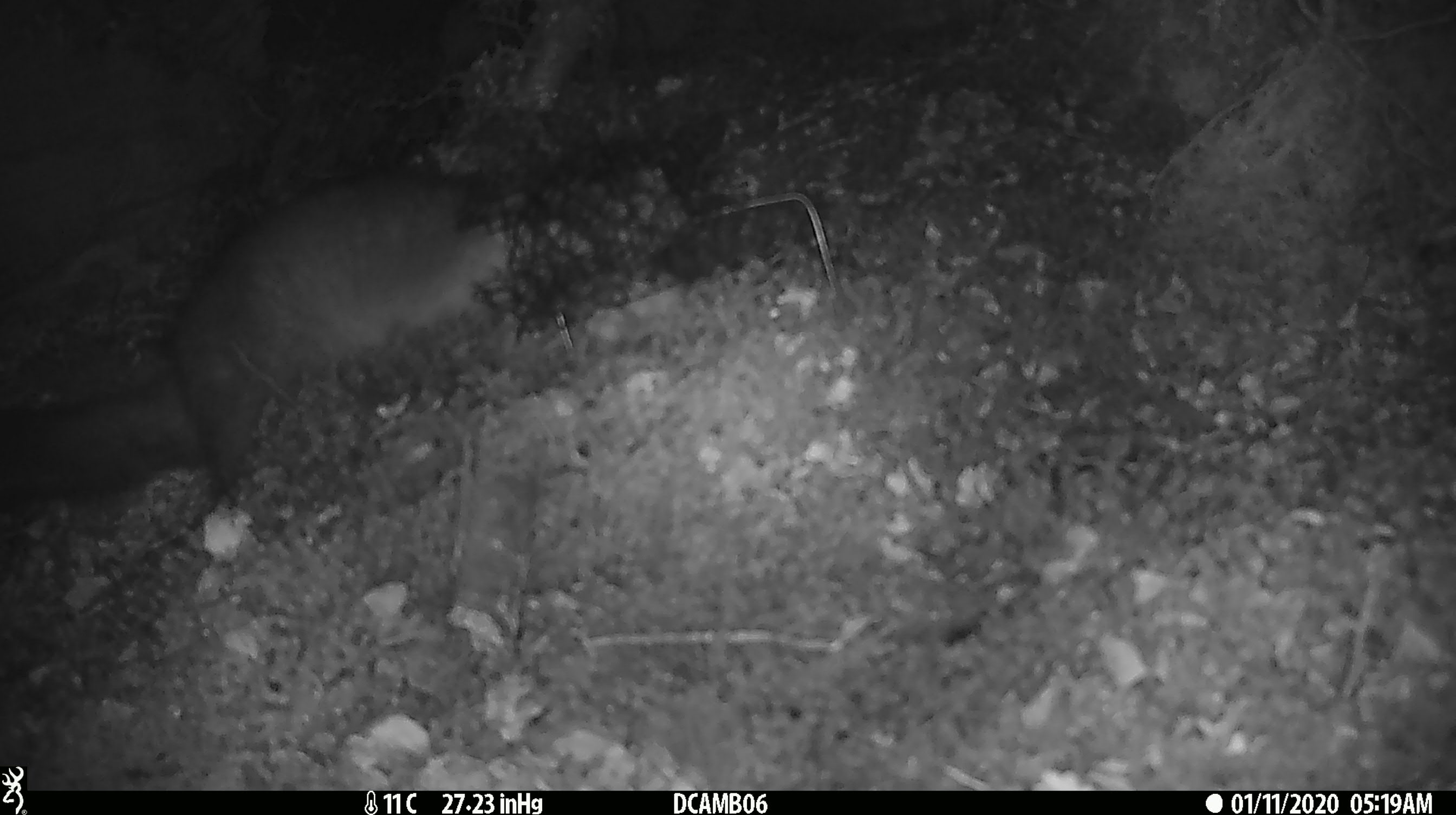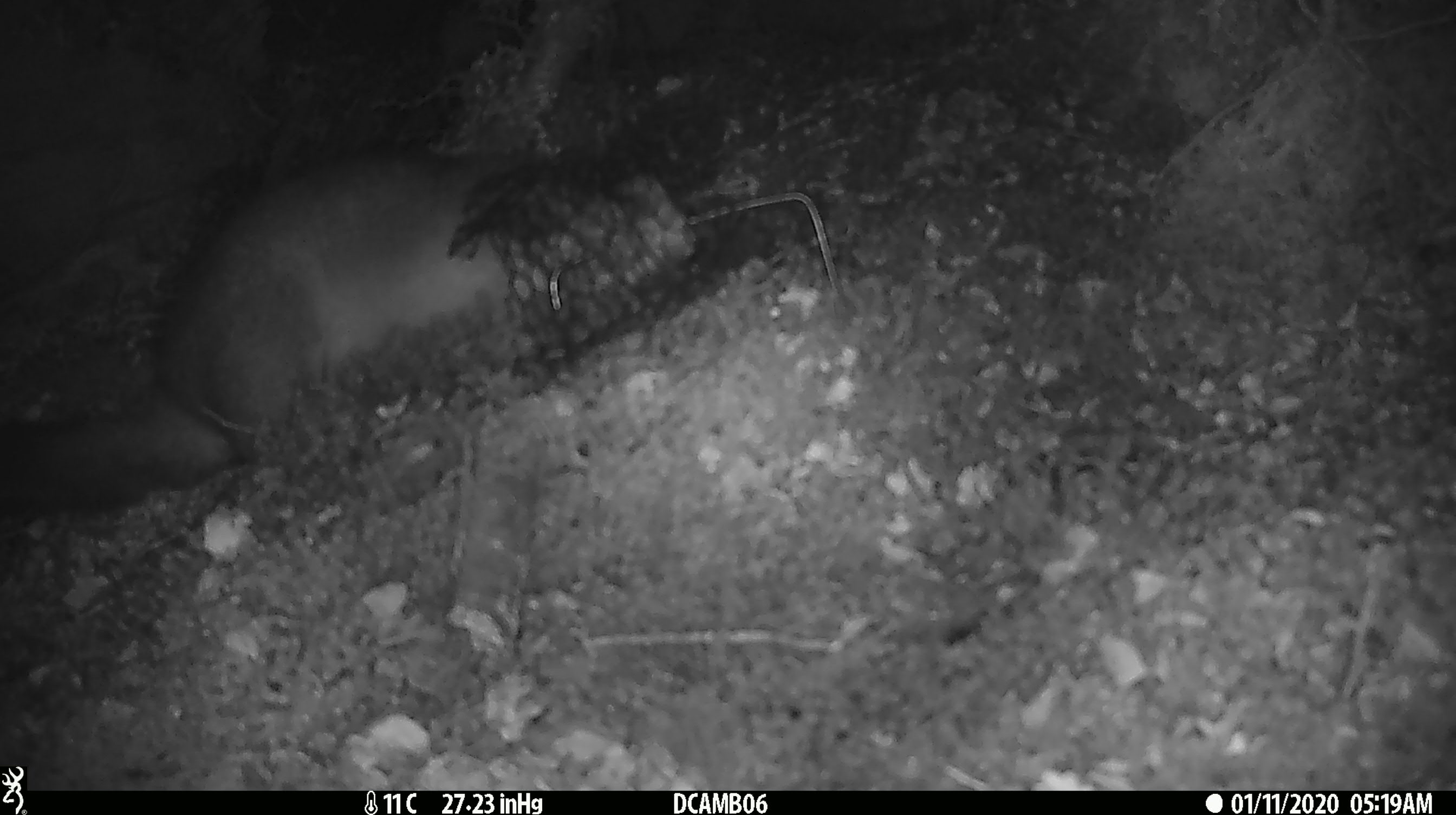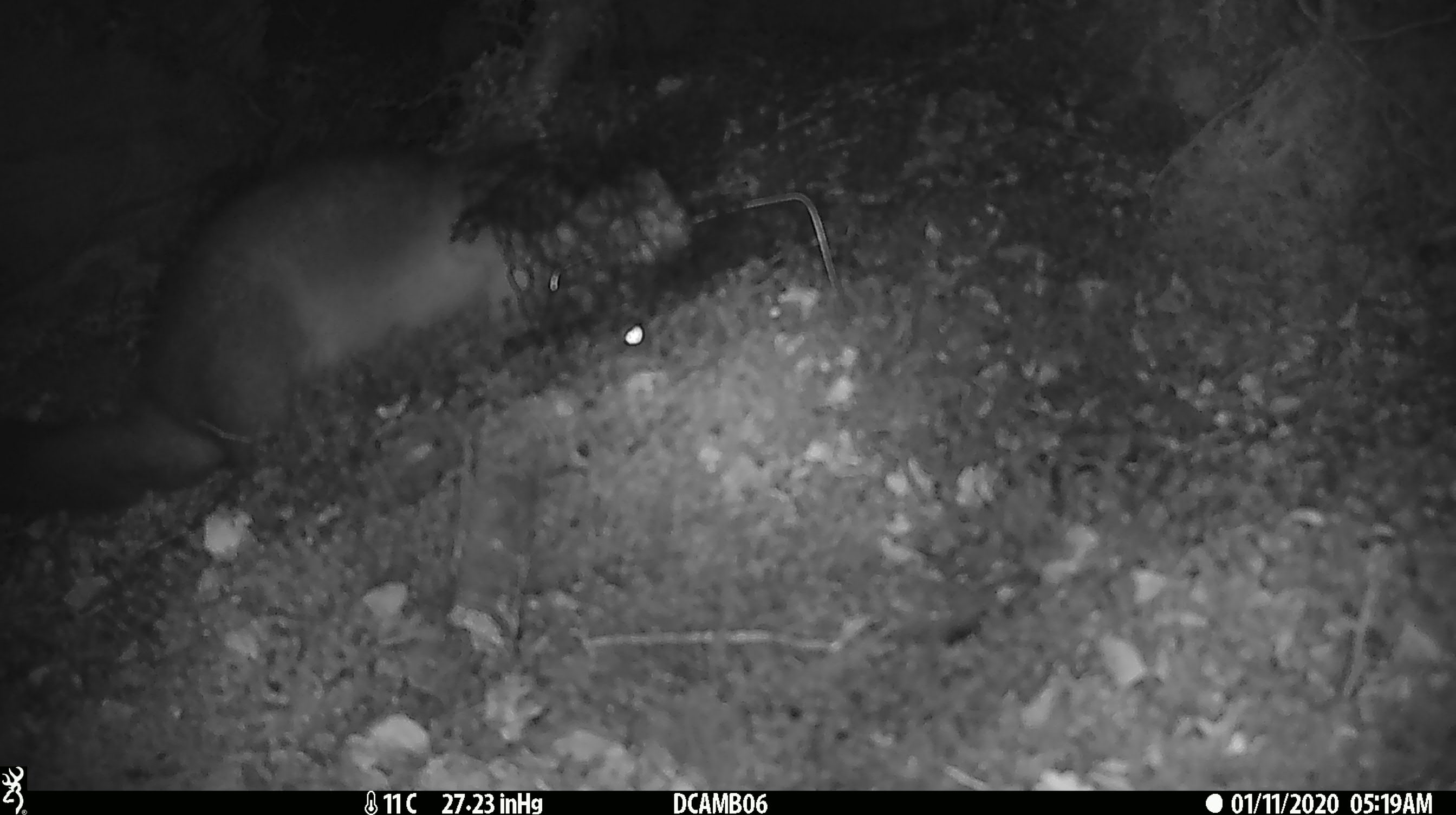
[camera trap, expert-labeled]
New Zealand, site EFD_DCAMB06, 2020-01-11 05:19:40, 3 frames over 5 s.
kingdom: Animalia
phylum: Chordata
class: Mammalia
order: Diprotodontia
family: Phalangeridae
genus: Trichosurus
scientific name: Trichosurus vulpecula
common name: common brushtail possum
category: possum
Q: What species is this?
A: Possum (common brushtail possum) (Trichosurus vulpecula).